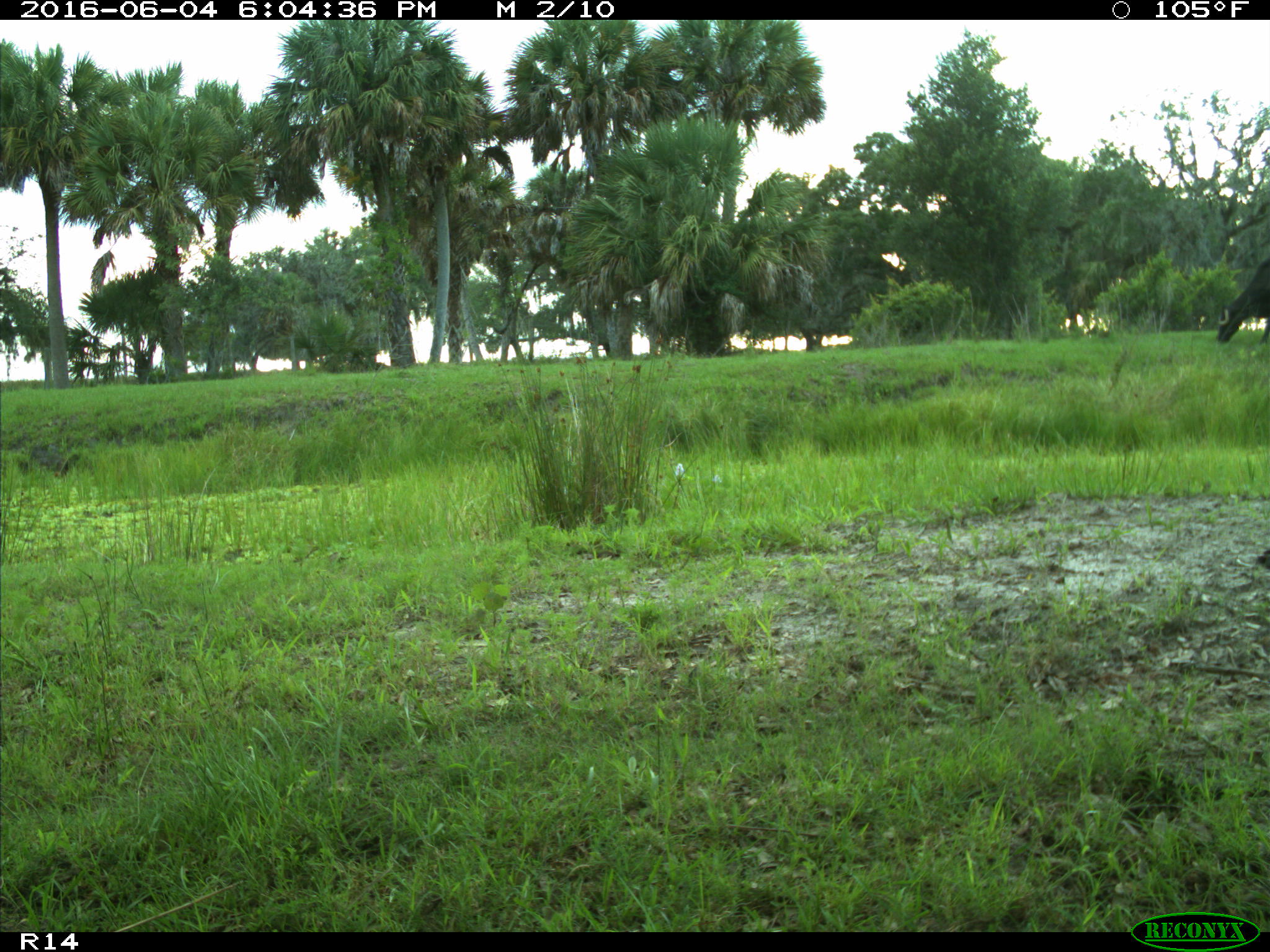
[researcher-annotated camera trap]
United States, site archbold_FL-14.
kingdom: Animalia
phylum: Chordata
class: Mammalia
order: Artiodactyla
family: Bovidae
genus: Bos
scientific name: Bos taurus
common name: domestic cow